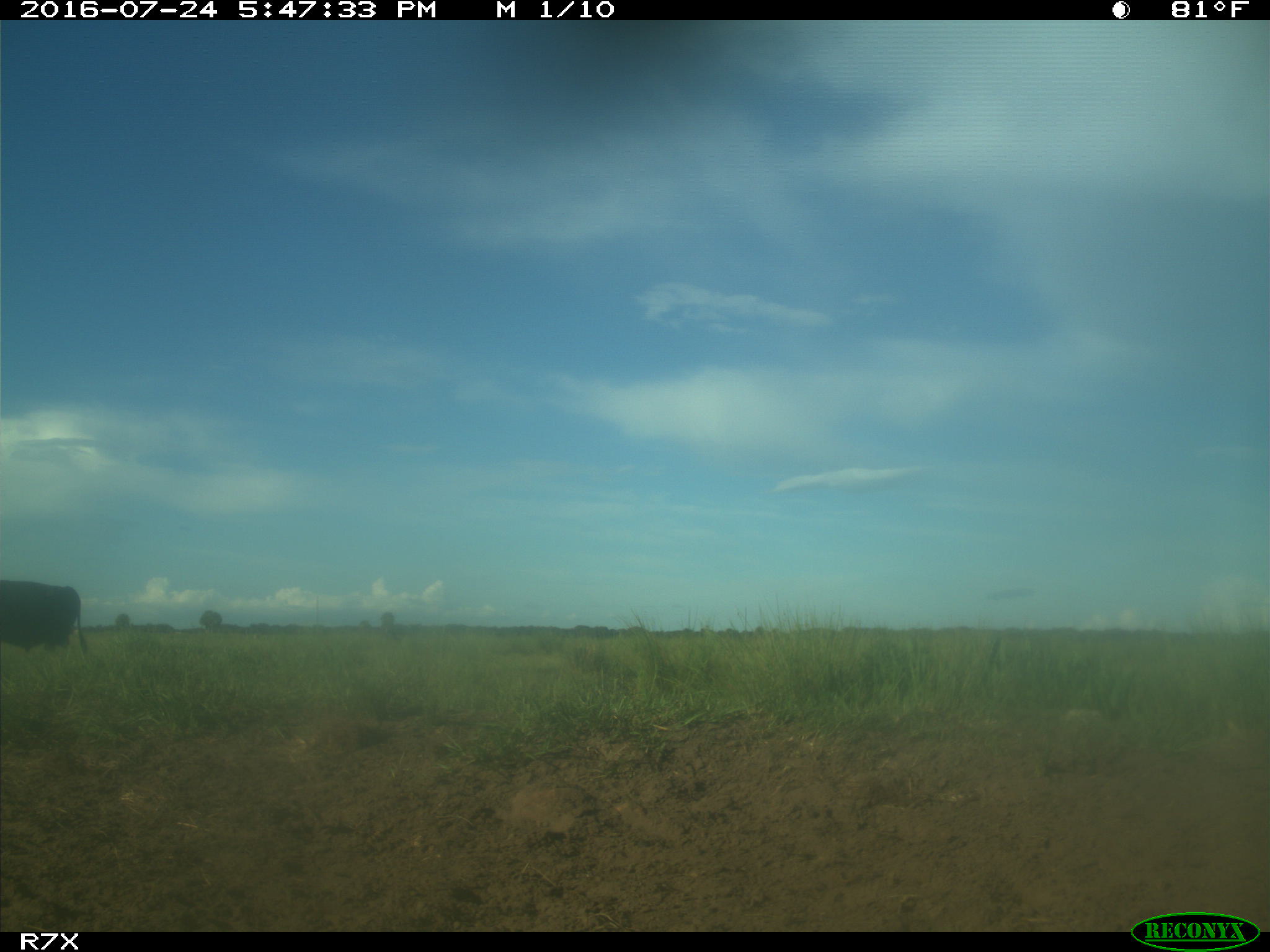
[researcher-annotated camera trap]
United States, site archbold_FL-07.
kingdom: Animalia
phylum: Chordata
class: Mammalia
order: Artiodactyla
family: Bovidae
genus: Bos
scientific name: Bos taurus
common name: domestic cow